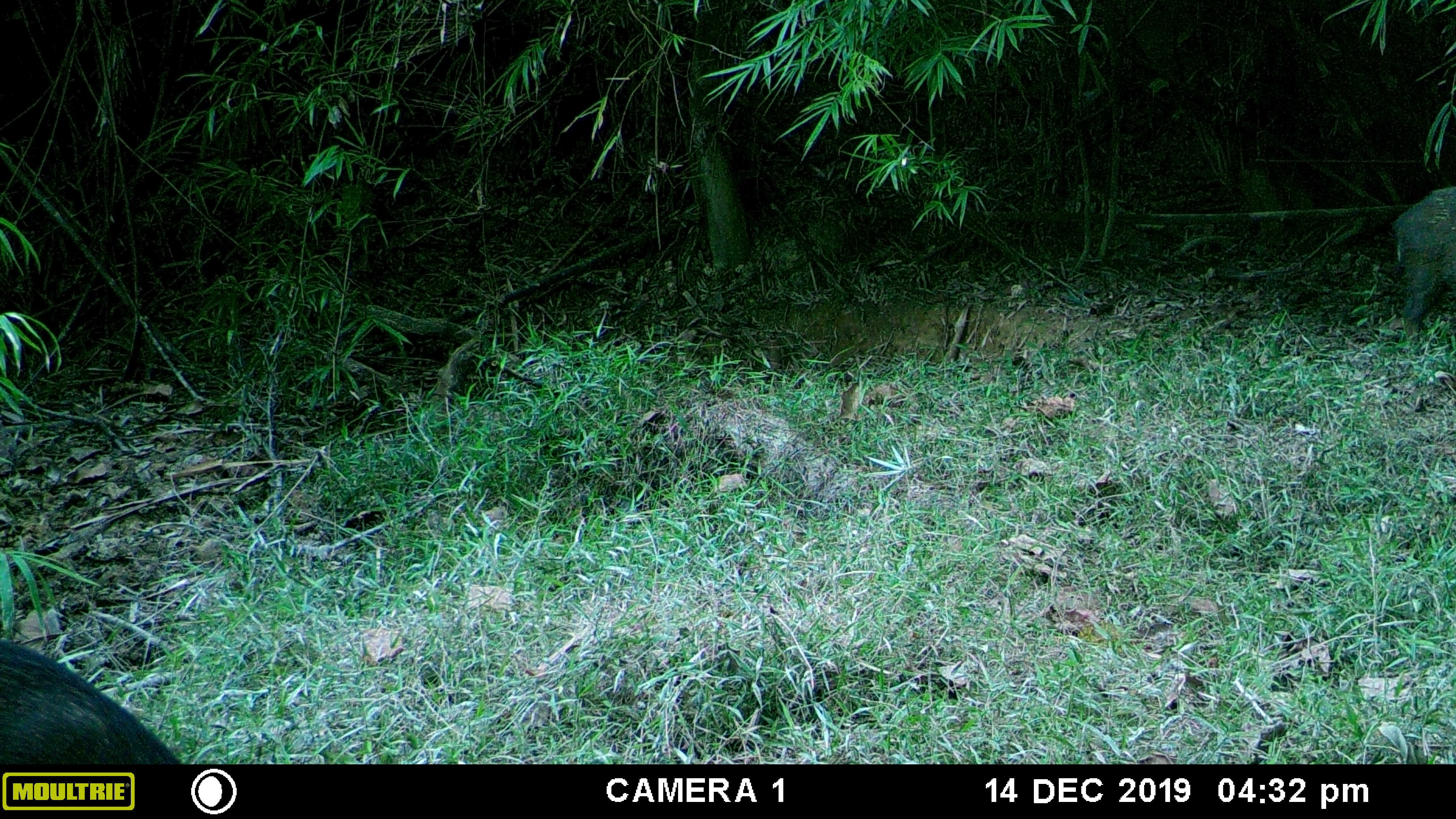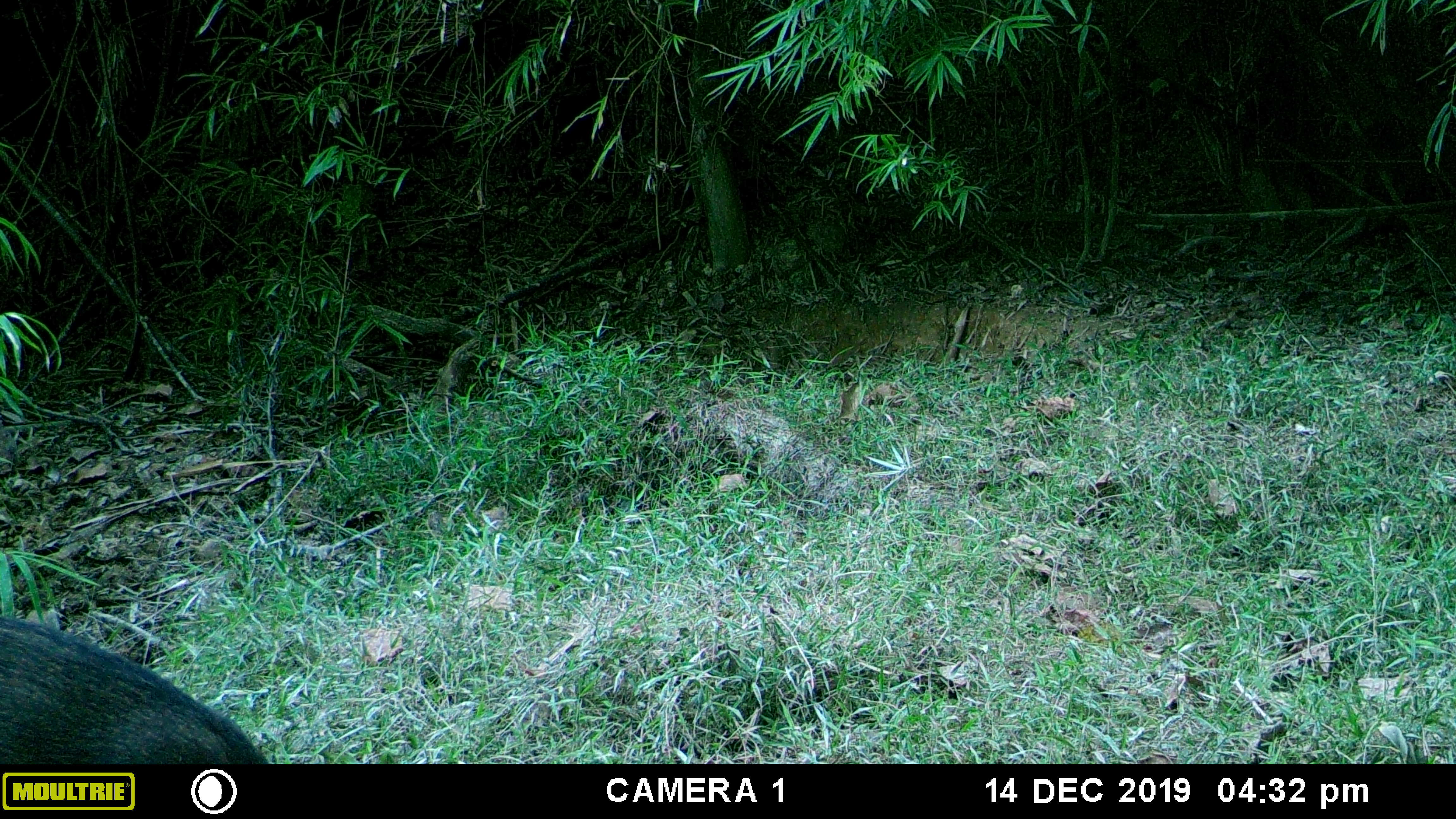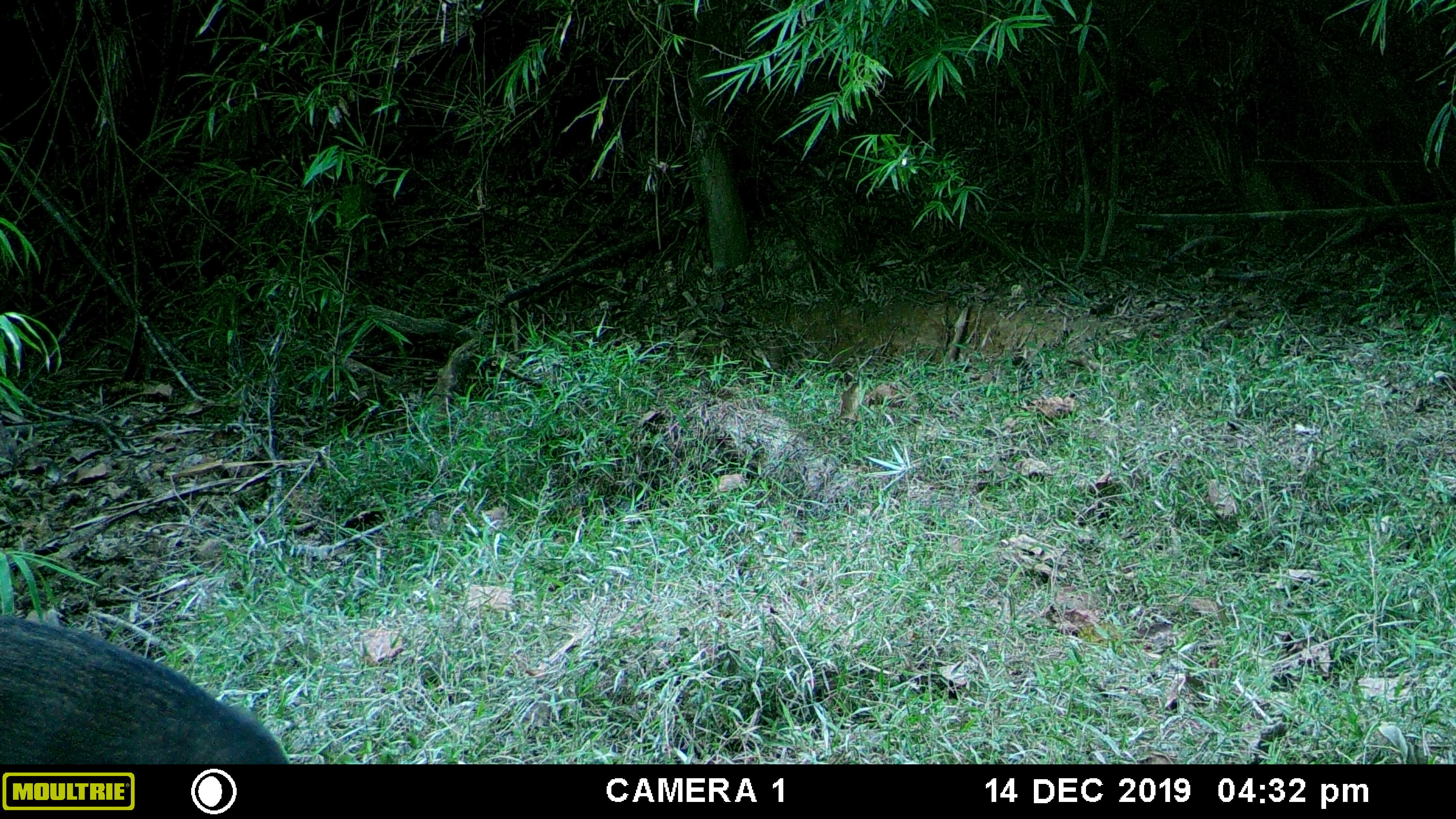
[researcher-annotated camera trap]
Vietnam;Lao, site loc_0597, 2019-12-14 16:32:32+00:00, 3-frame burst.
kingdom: Animalia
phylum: Chordata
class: Mammalia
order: Artiodactyla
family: Suidae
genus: Sus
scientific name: Sus scrofa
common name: eurasian wild pig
Eurasian wild pig (Sus scrofa). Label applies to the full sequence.